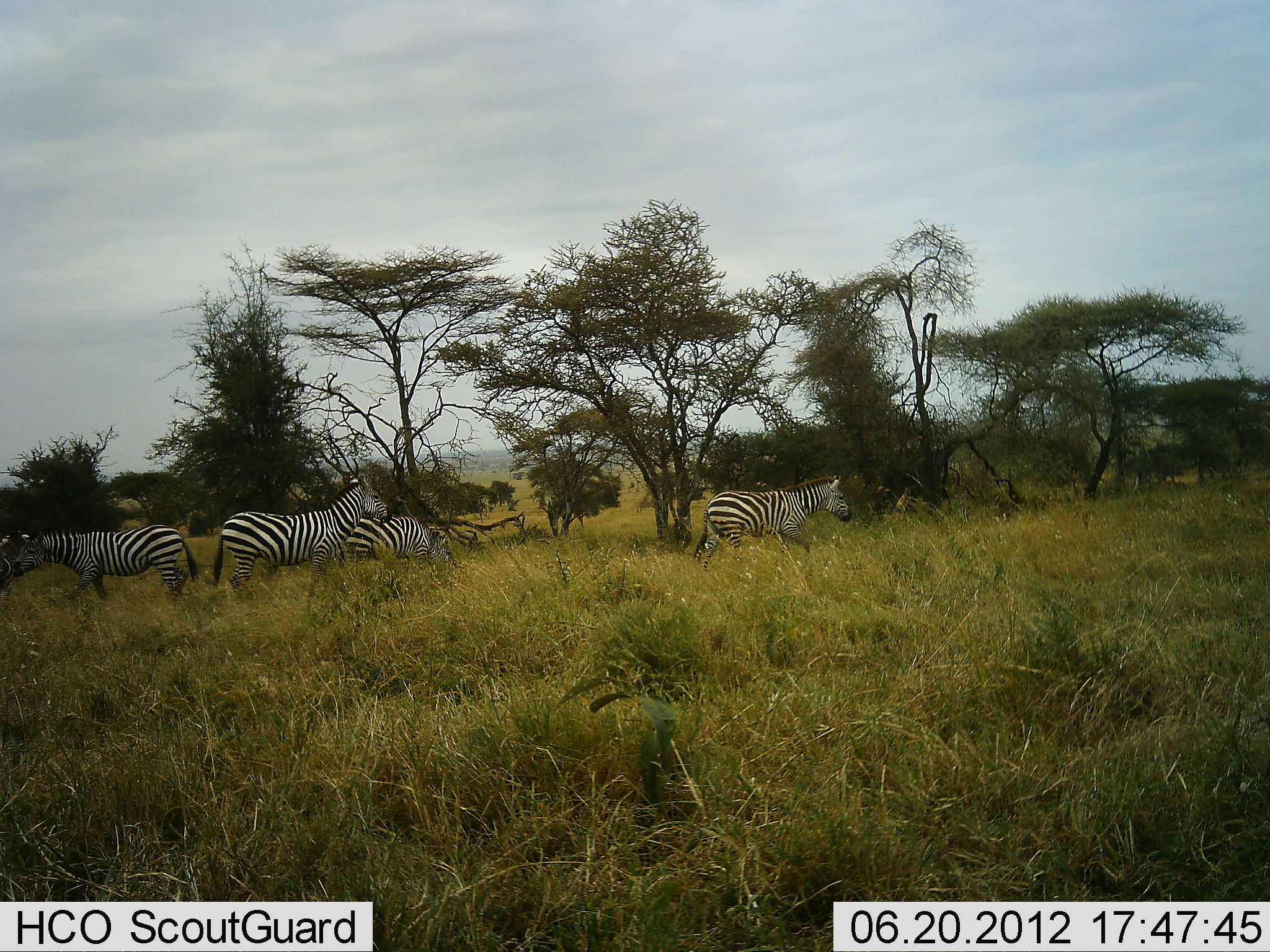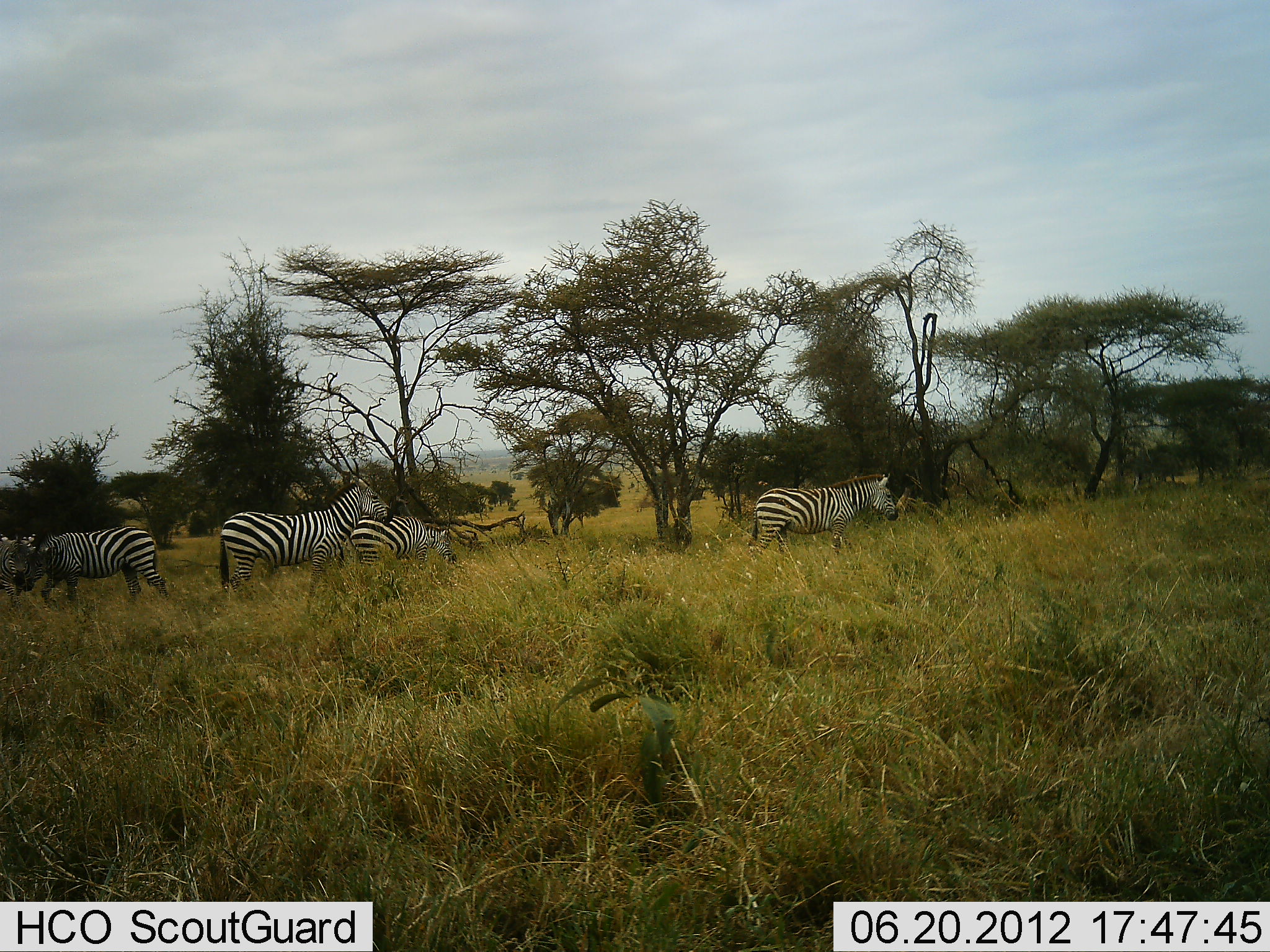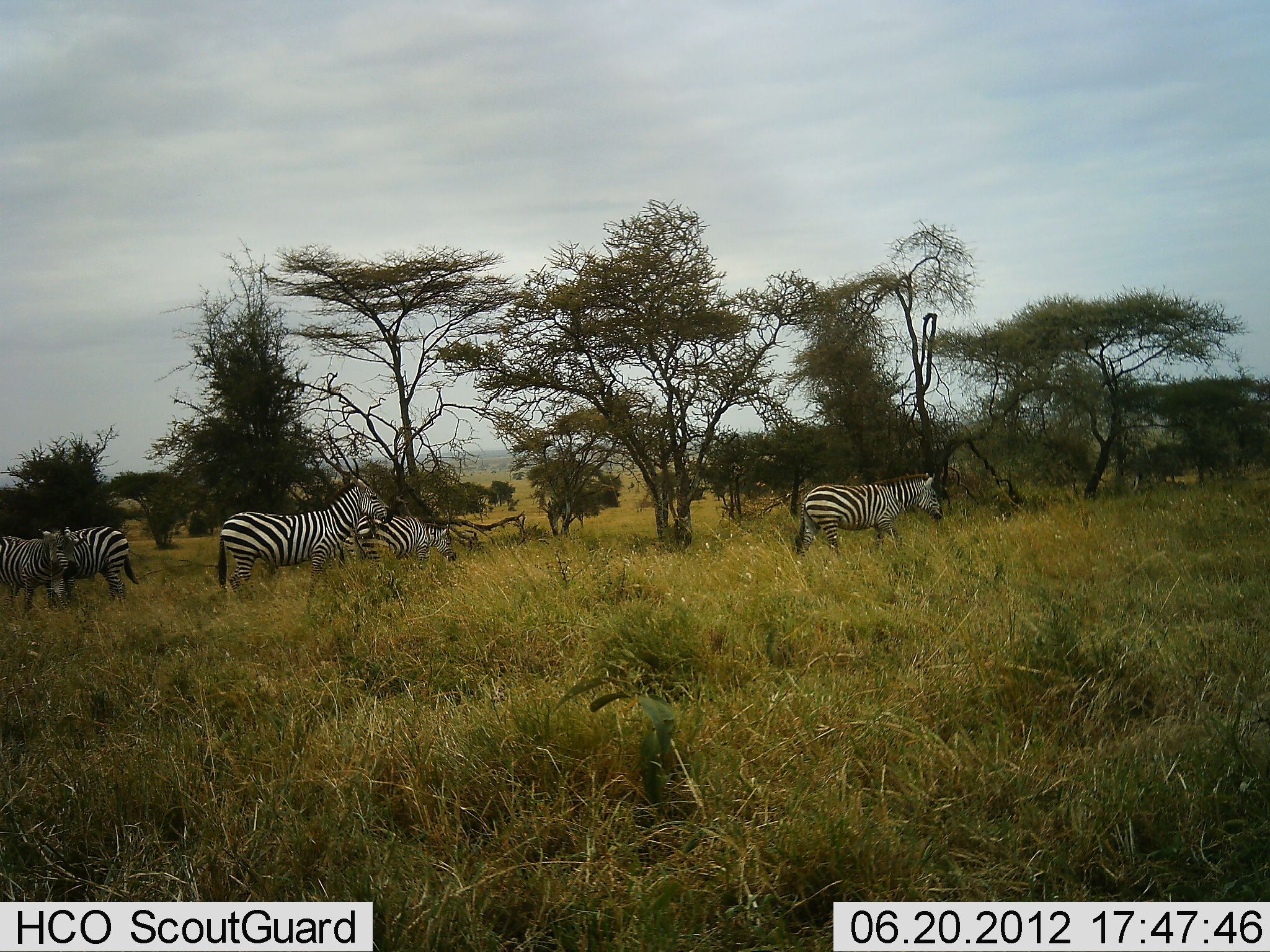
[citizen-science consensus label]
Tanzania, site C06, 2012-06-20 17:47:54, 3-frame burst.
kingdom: Animalia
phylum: Chordata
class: Mammalia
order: Perissodactyla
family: Equidae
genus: Equus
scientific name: Equus quagga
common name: plains zebra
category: zebra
Zebra (plains zebra) (Equus quagga), count 5. Behavior (volunteer vote fractions): standing 70%, resting 0%, moving 60%, interacting 0%. Young present (vote fraction): 0%. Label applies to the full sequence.